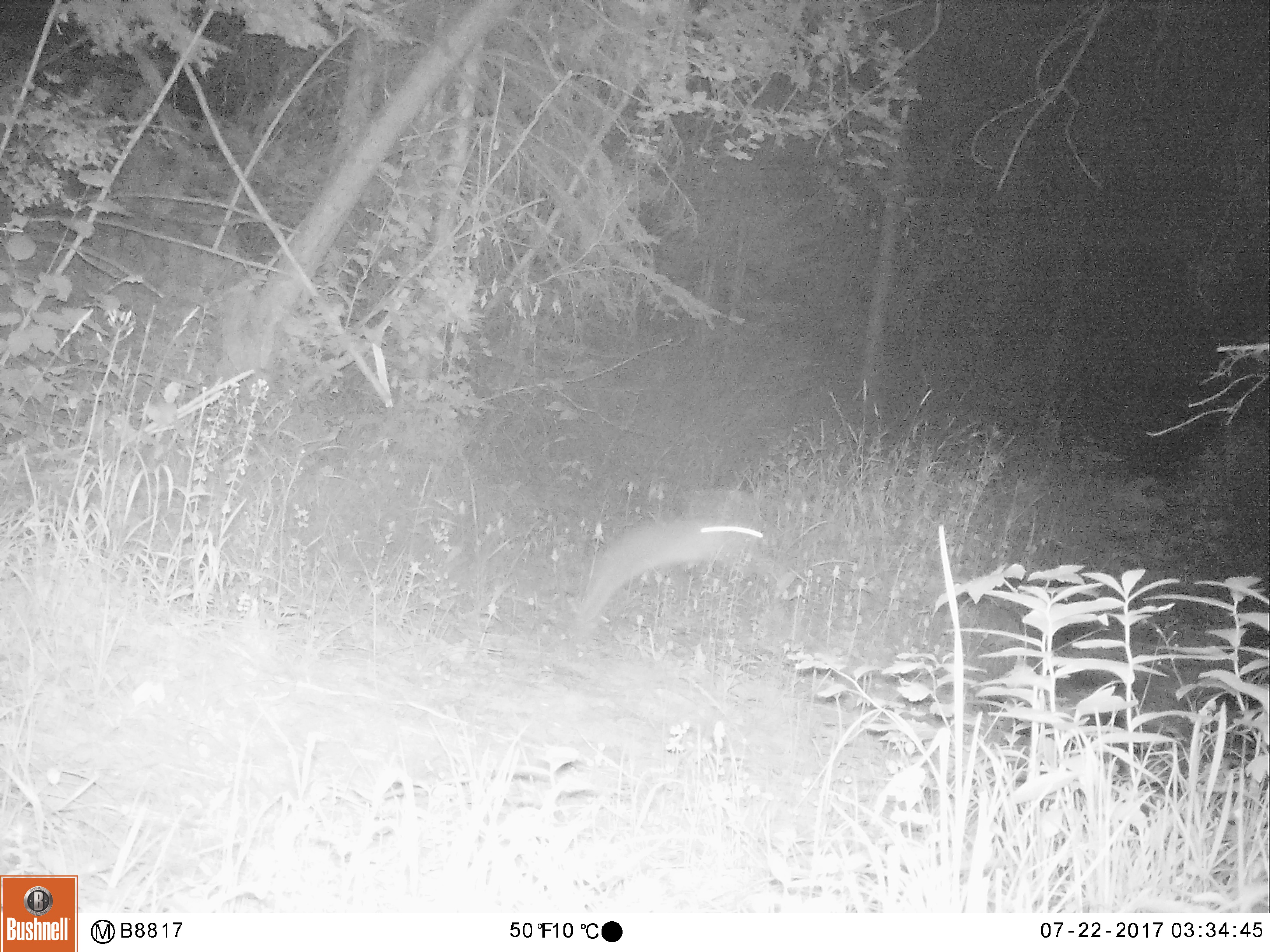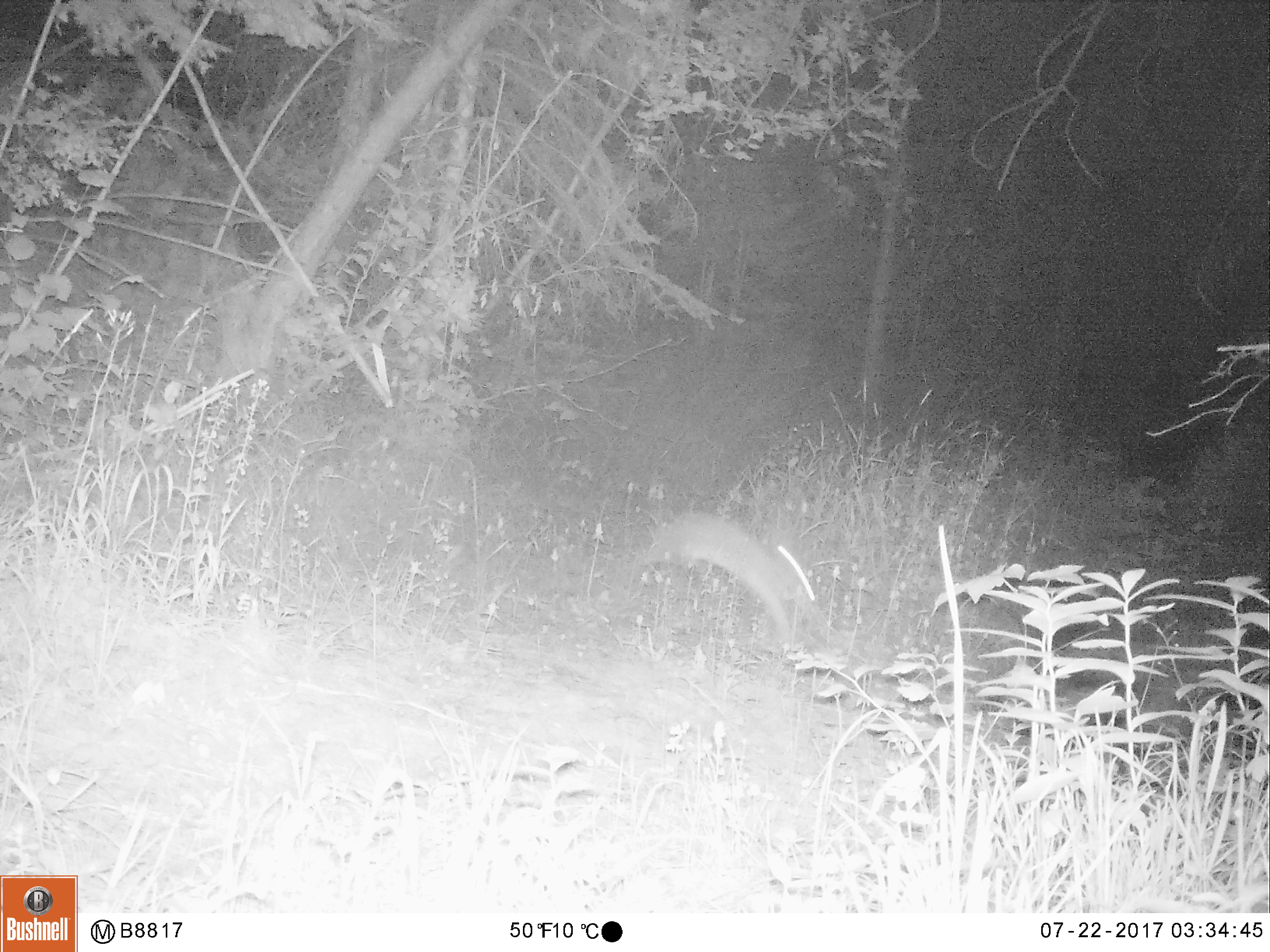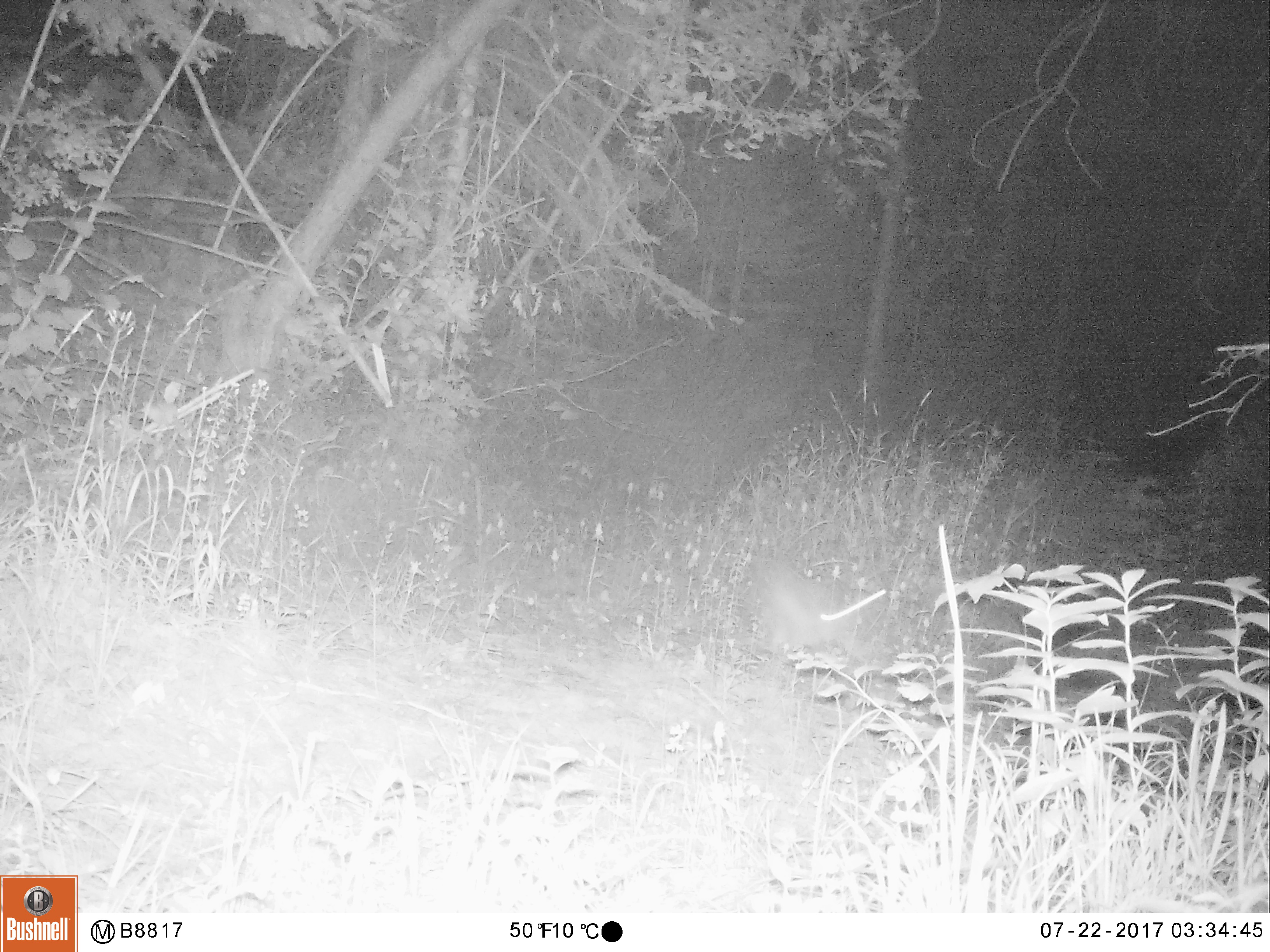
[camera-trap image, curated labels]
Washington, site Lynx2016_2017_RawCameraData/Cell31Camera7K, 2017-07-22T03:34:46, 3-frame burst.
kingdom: Animalia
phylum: Chordata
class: Mammalia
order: Lagomorpha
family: Leporidae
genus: Lepus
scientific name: Lepus americanus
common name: snowshoe hare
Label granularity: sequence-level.